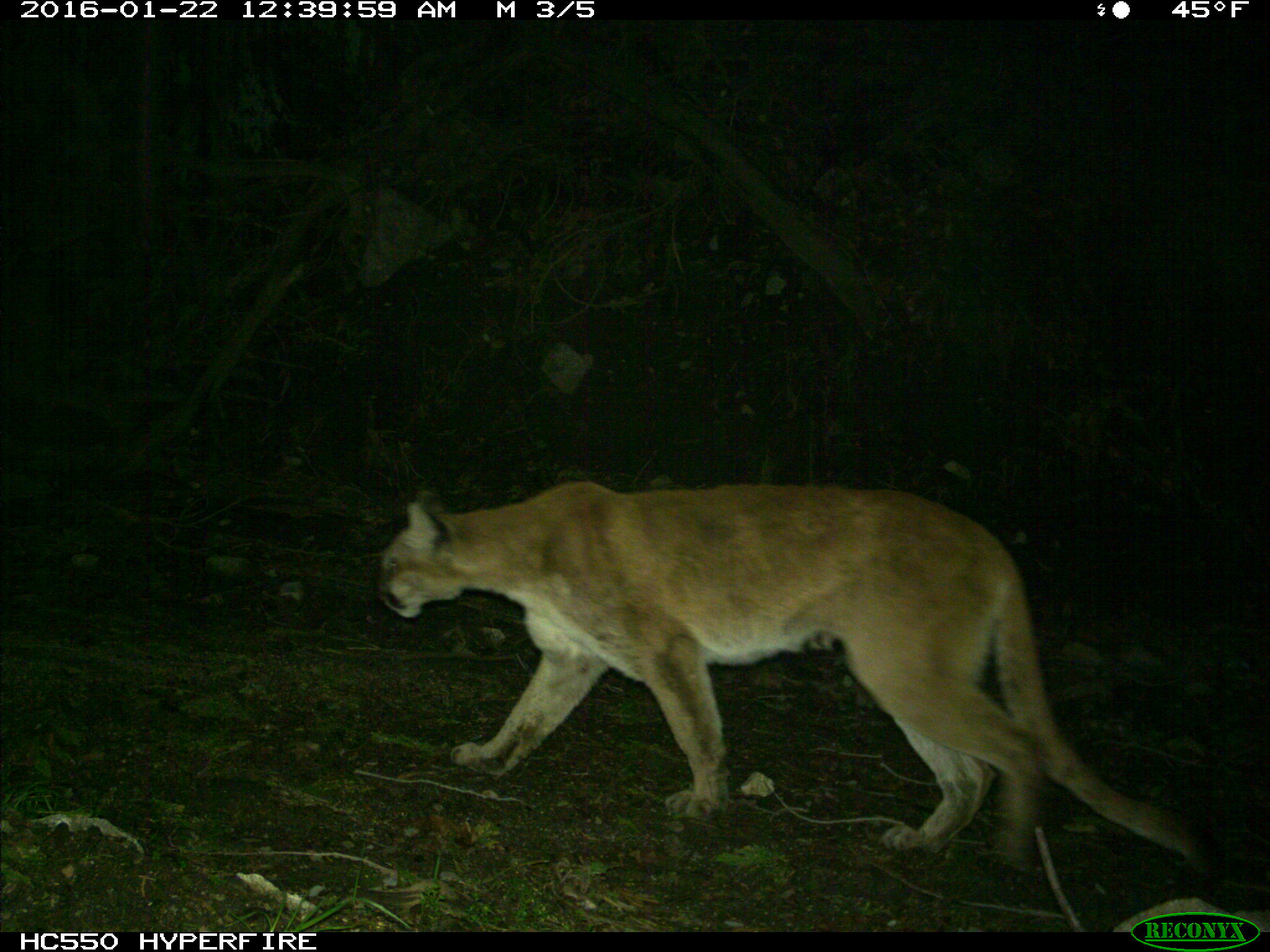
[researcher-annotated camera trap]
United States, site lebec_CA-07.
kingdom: Animalia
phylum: Chordata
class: Mammalia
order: Carnivora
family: Felidae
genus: Puma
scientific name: Puma concolor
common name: mountain lion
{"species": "Puma concolor (mountain lion)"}